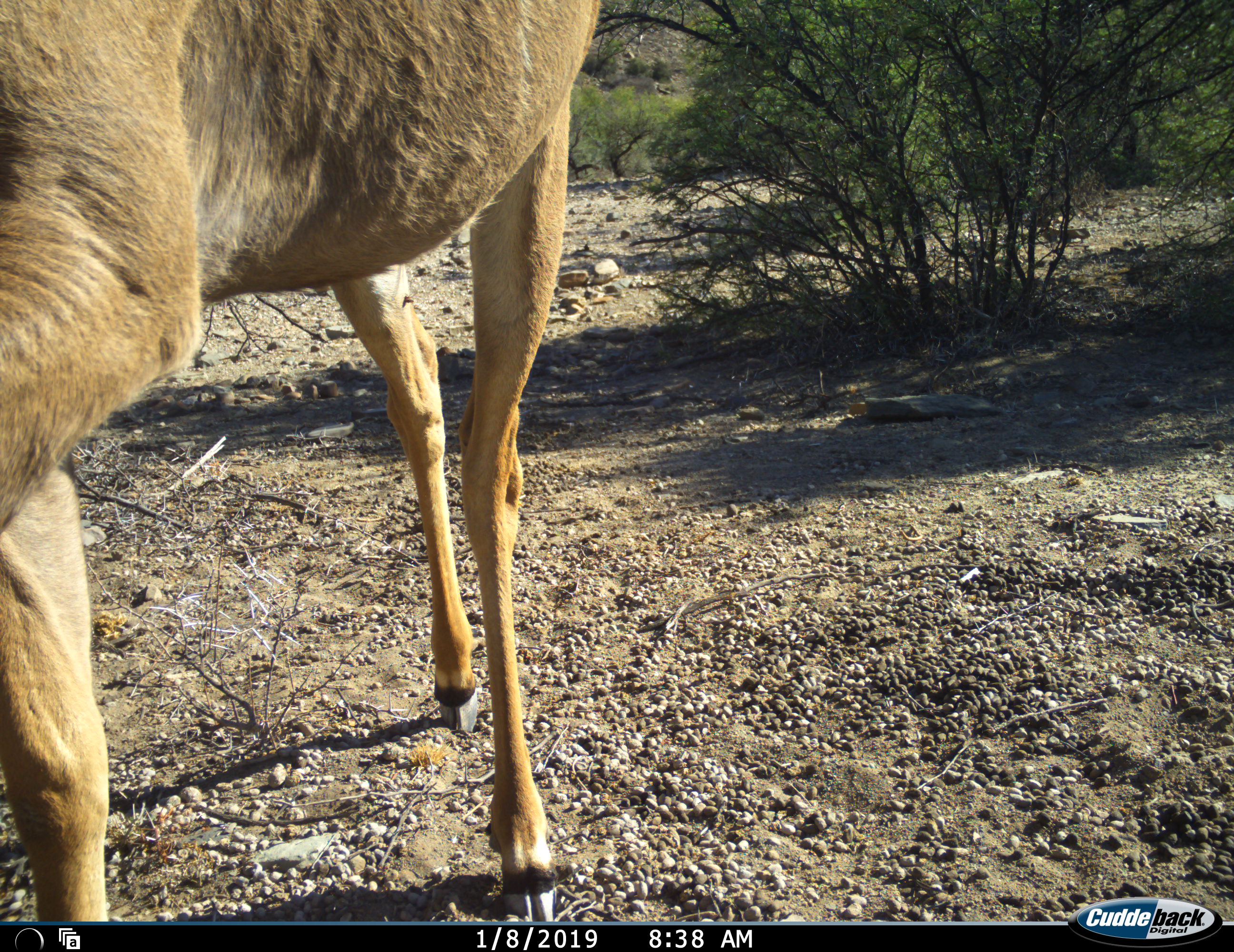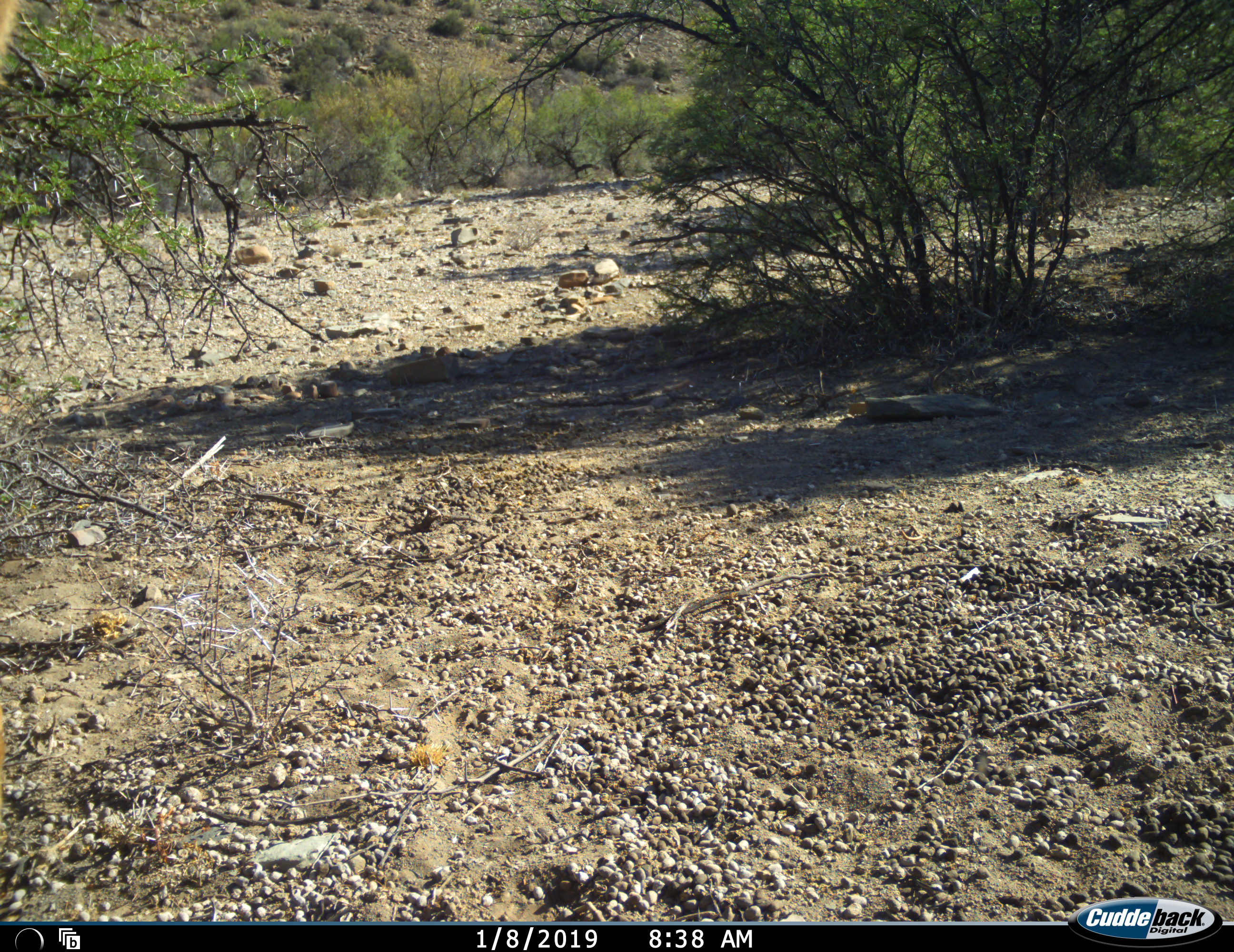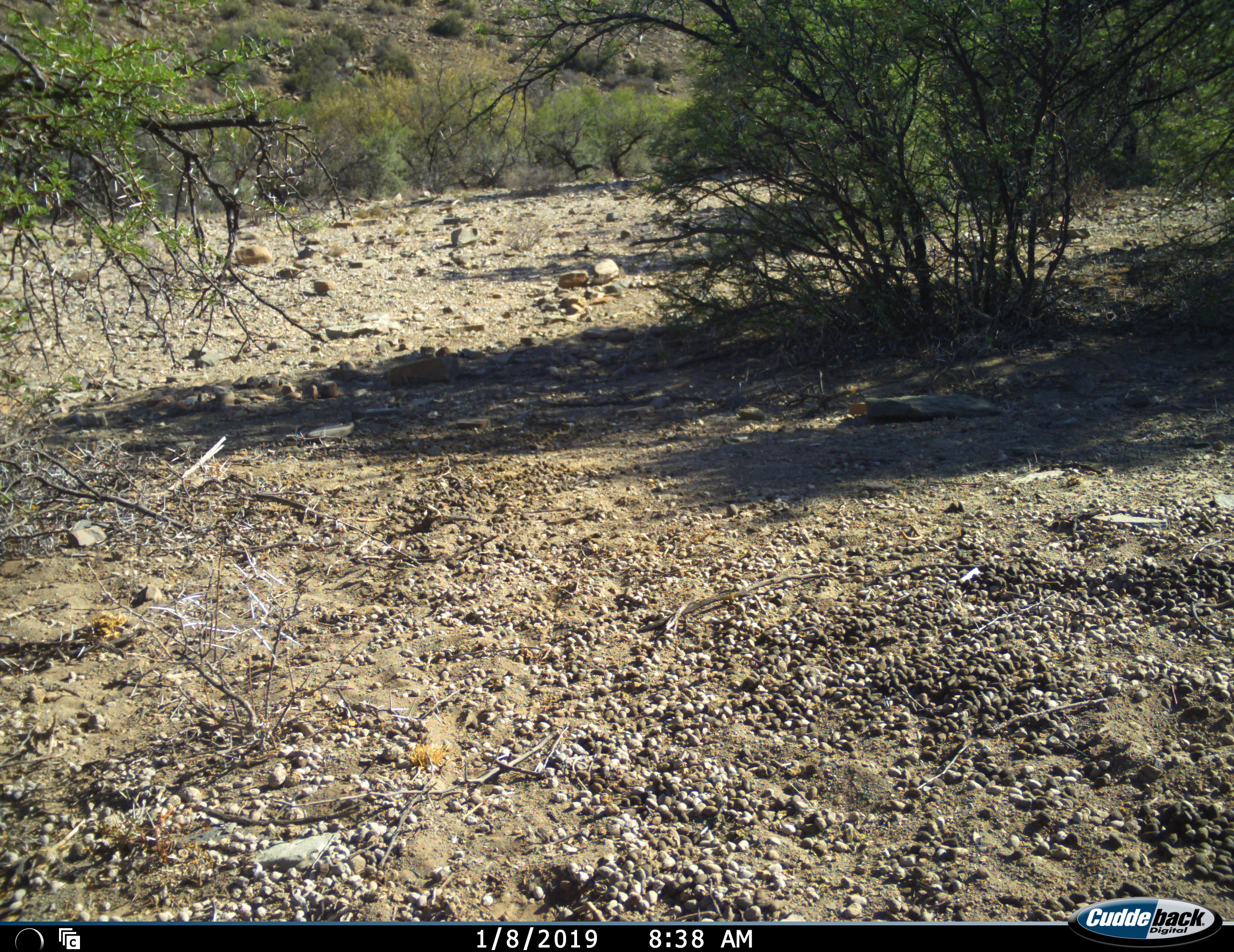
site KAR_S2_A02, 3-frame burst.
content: unidentified animal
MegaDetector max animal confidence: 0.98